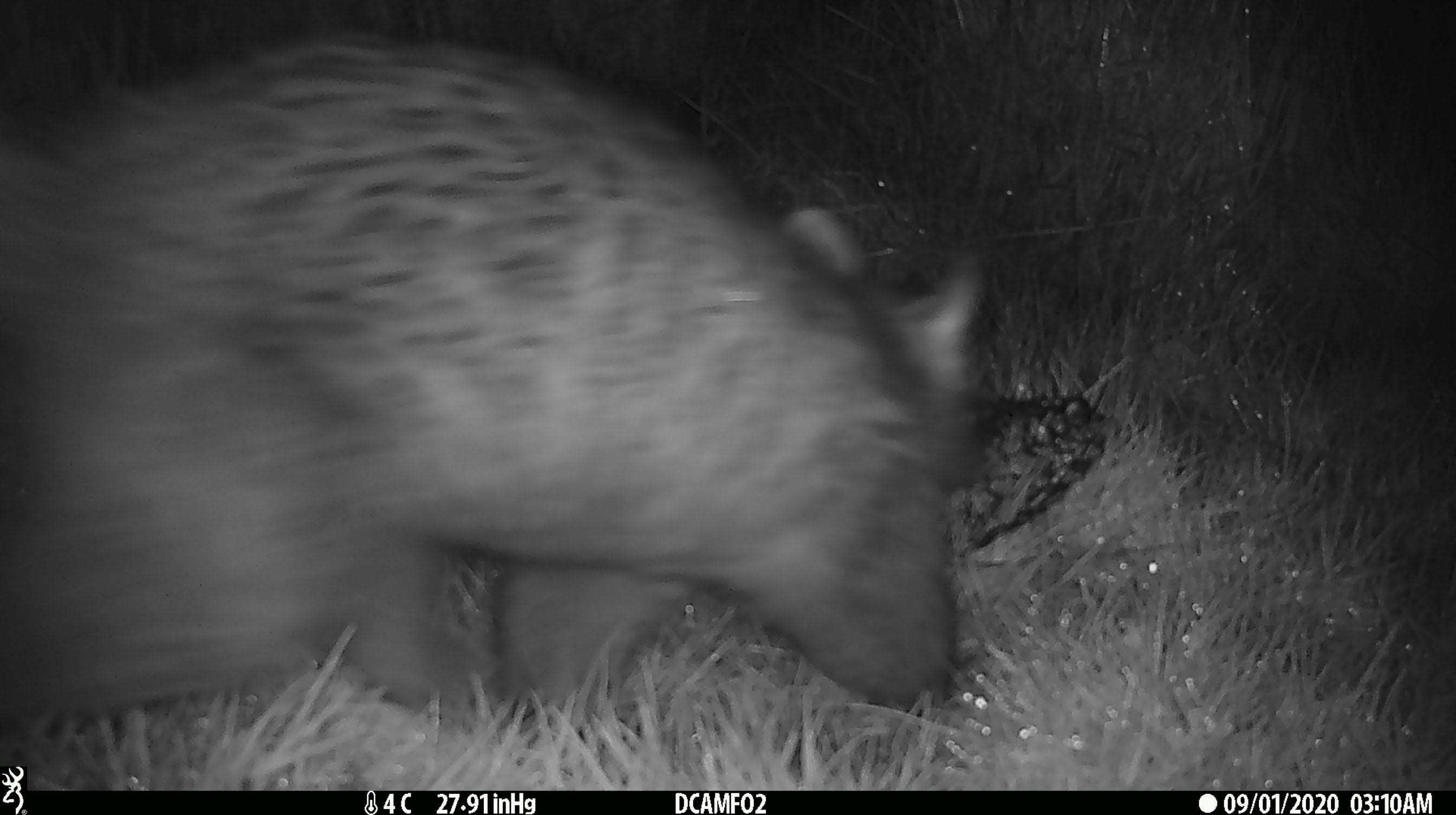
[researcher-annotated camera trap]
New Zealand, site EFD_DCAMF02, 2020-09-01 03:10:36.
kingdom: Animalia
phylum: Chordata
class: Mammalia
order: Diprotodontia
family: Phalangeridae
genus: Trichosurus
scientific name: Trichosurus vulpecula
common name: common brushtail possum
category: possum